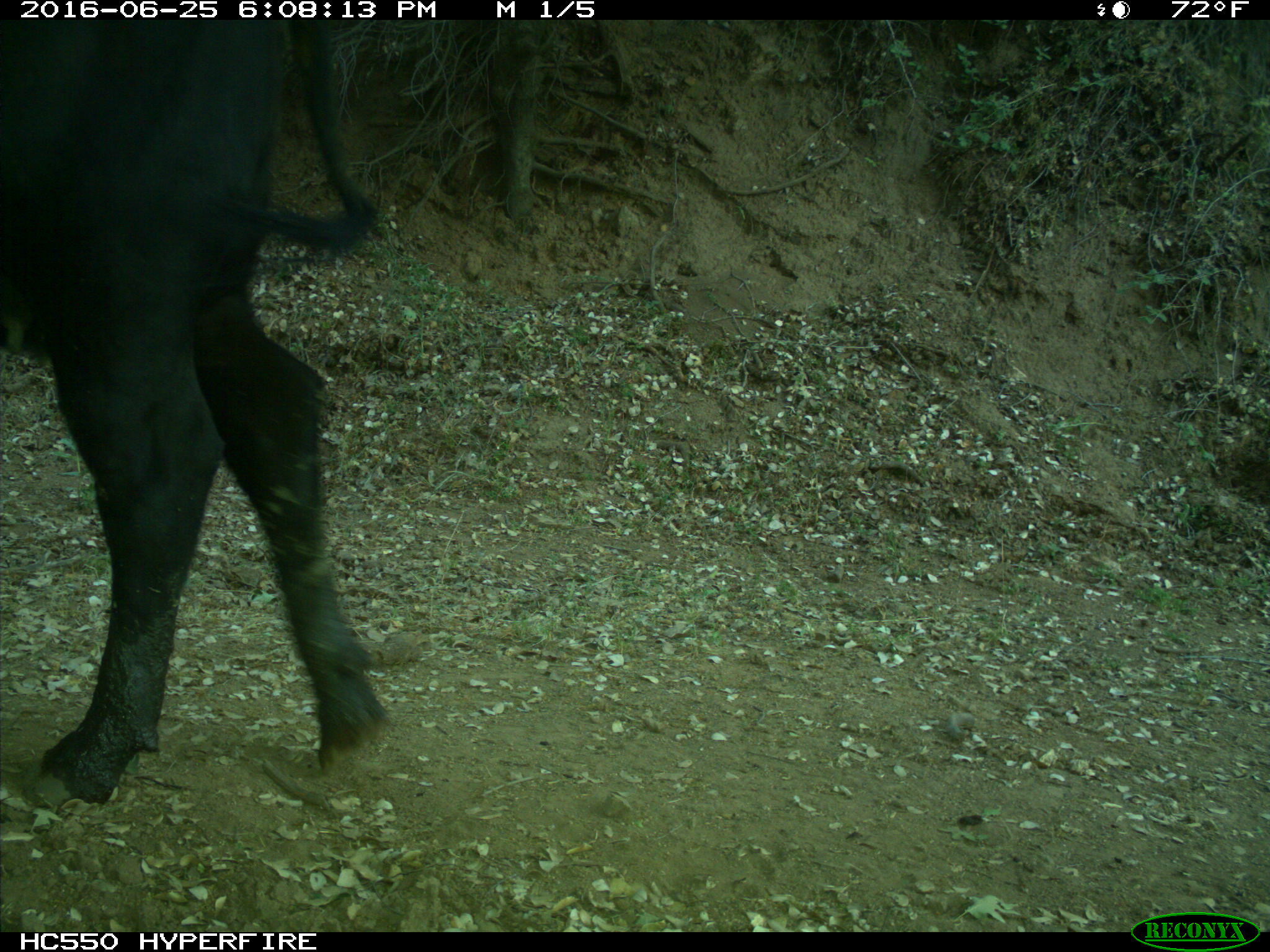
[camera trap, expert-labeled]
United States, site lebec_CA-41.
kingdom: Animalia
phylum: Chordata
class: Mammalia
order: Artiodactyla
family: Bovidae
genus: Bos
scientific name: Bos taurus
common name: domestic cow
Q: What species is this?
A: Bos taurus (domestic cow).